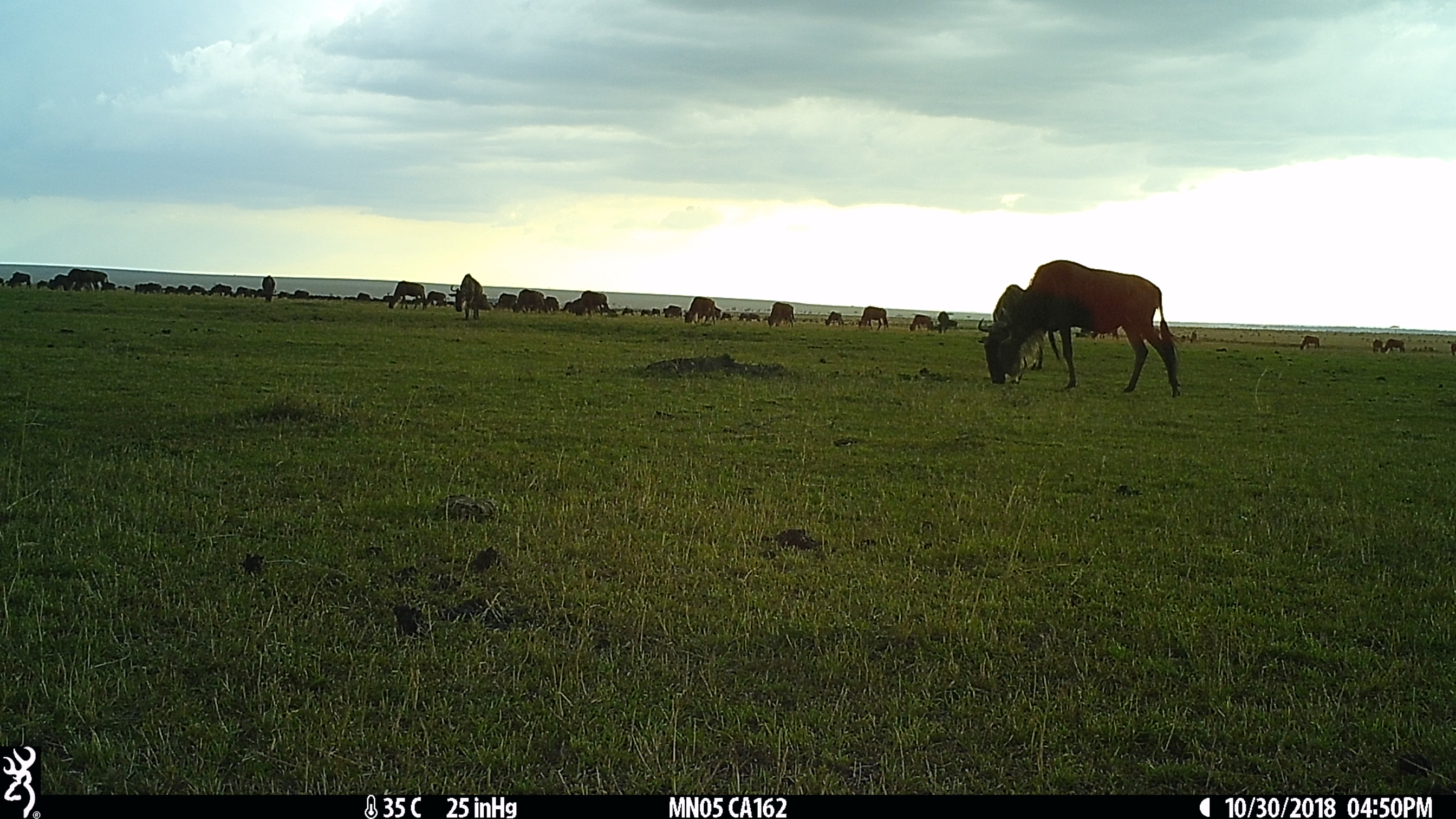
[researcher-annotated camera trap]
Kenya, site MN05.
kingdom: Animalia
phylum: Chordata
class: Mammalia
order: Artiodactyla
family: Bovidae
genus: Connochaetes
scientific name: Connochaetes taurinus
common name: blue wildebeest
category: wildebeest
Wildebeest (blue wildebeest) (Connochaetes taurinus).